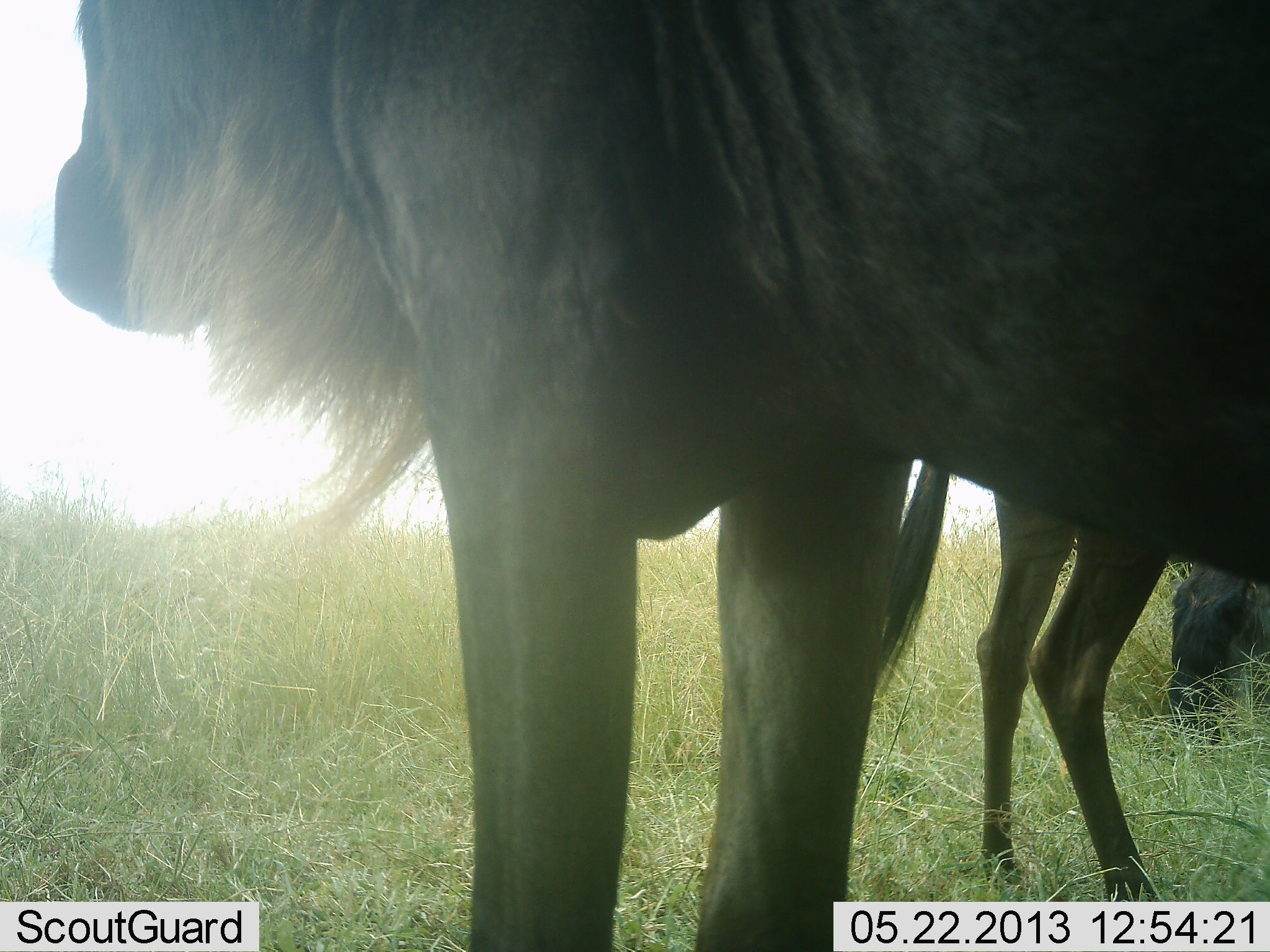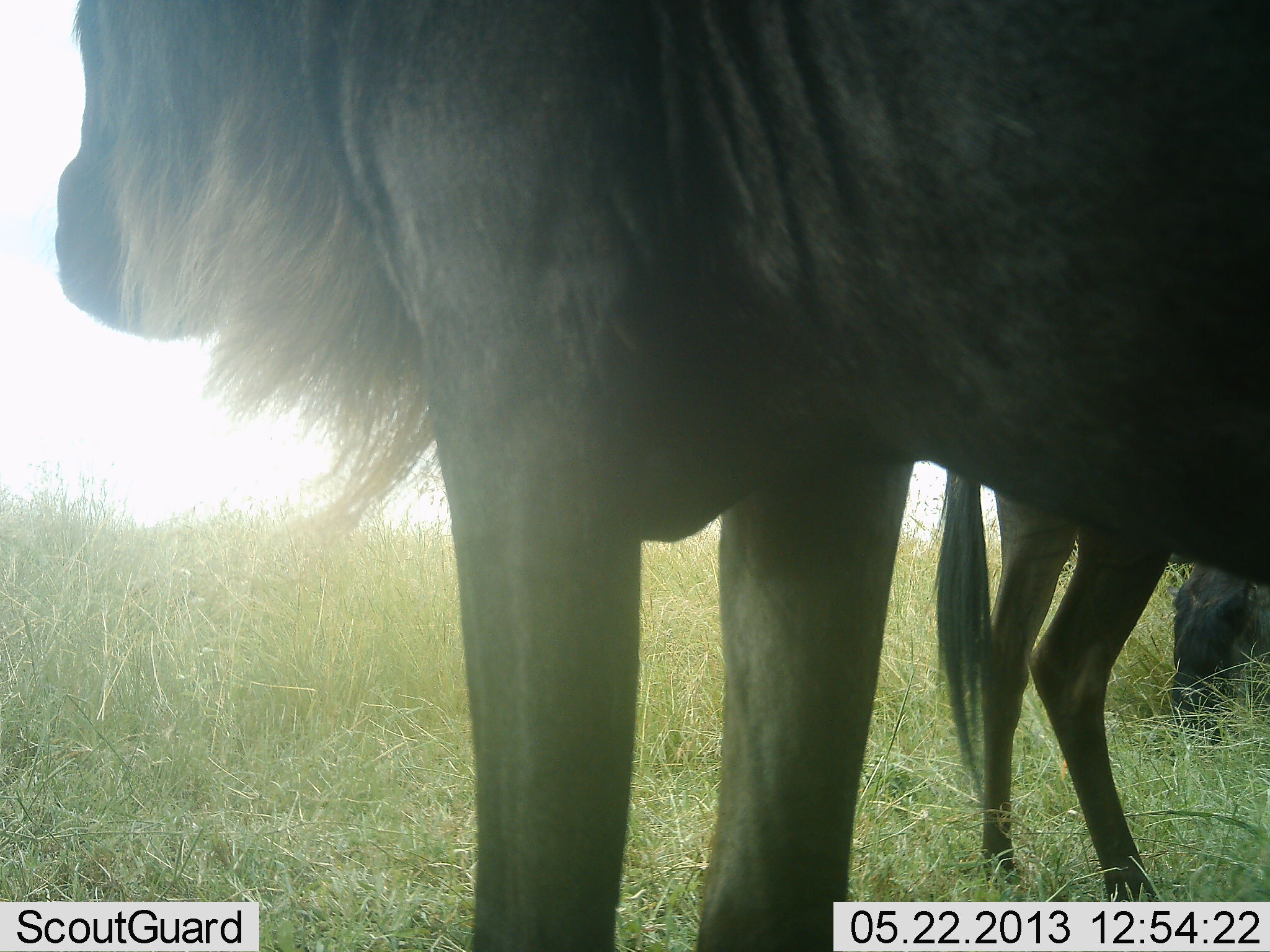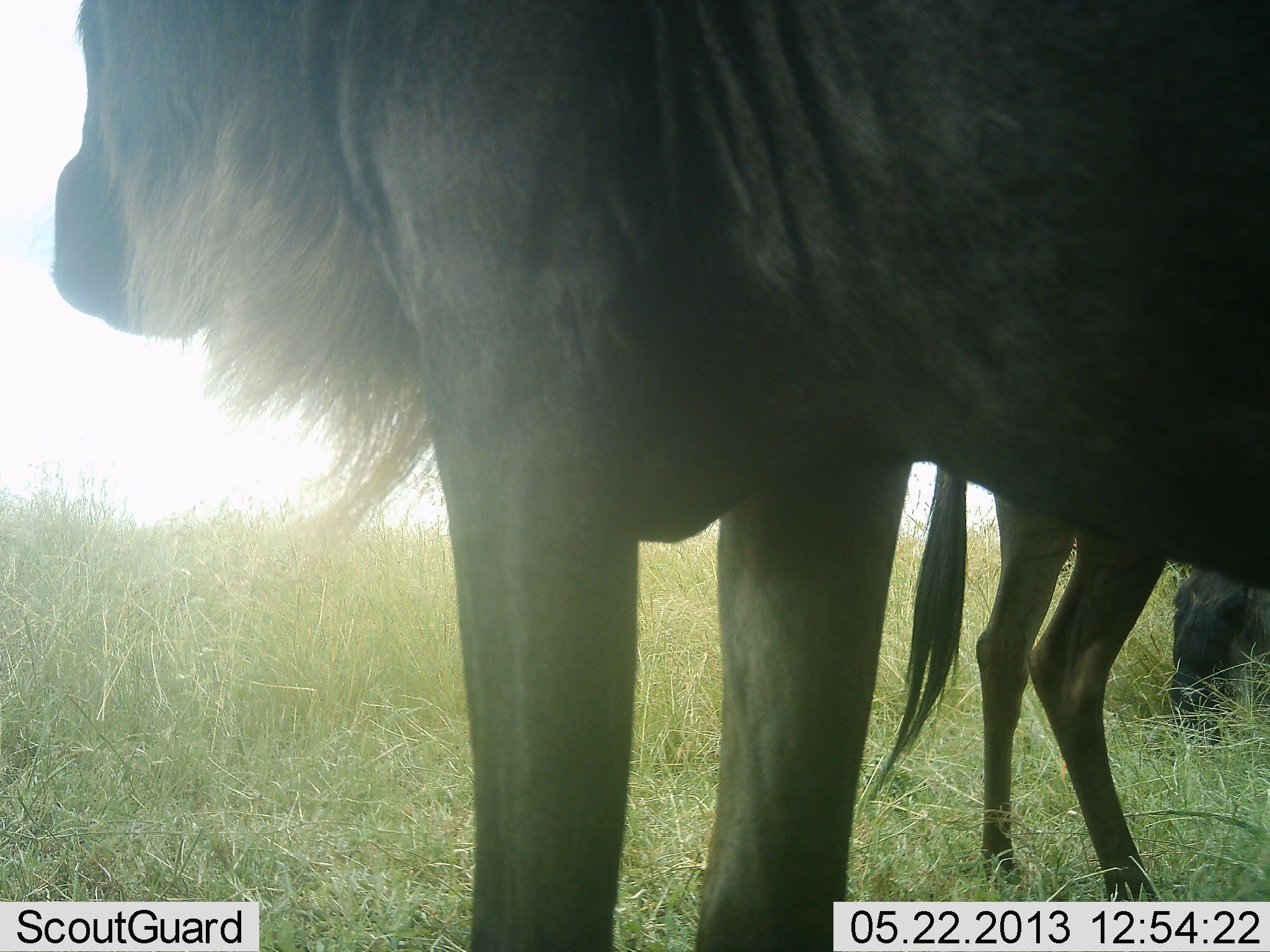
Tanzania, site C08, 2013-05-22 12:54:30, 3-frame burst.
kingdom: Animalia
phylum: Chordata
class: Mammalia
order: Artiodactyla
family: Bovidae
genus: Connochaetes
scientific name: Connochaetes taurinus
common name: blue wildebeest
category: wildebeest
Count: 3.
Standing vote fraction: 85%.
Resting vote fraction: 35%.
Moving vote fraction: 5%.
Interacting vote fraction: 5%.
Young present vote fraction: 5%.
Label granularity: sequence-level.